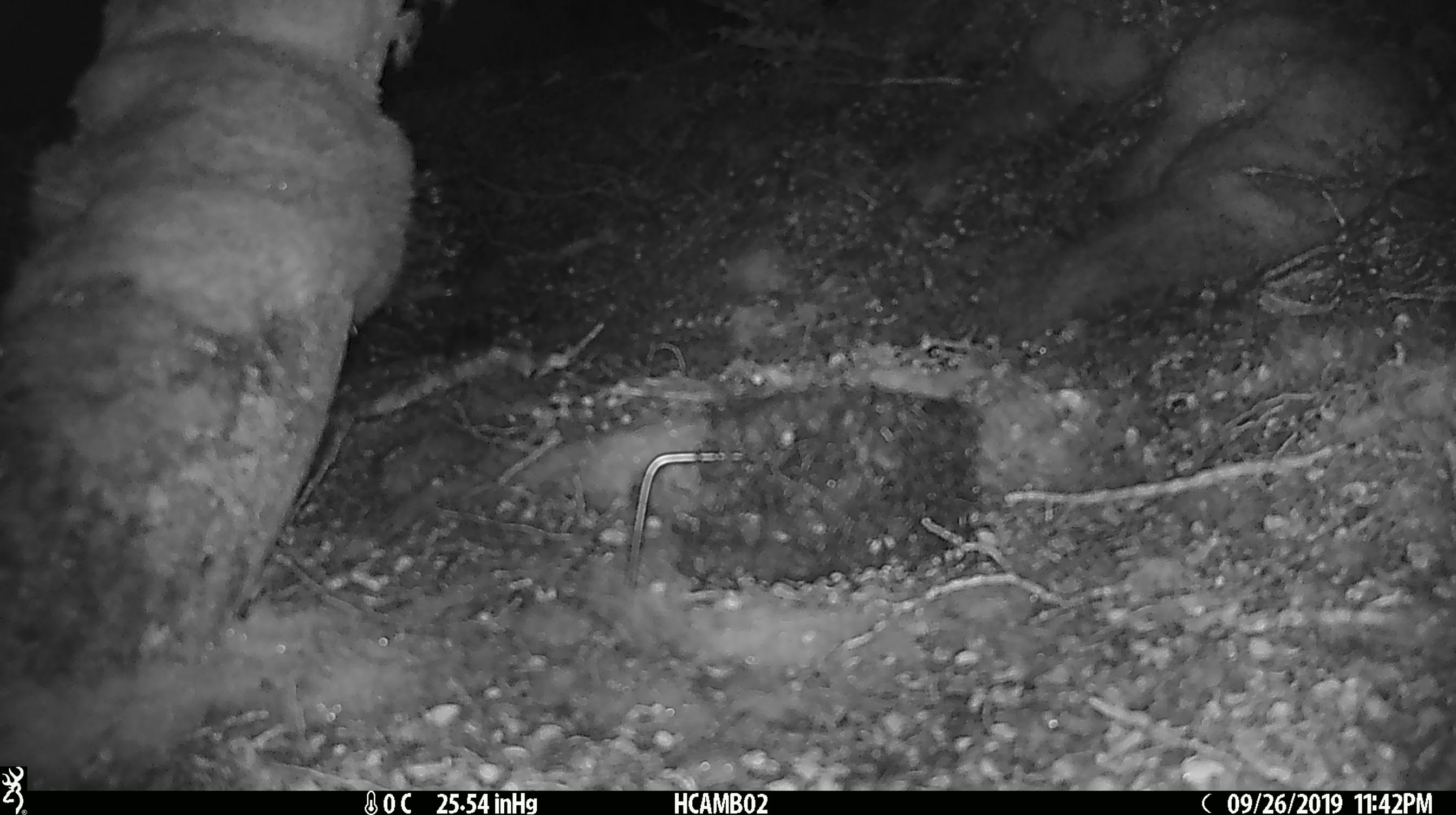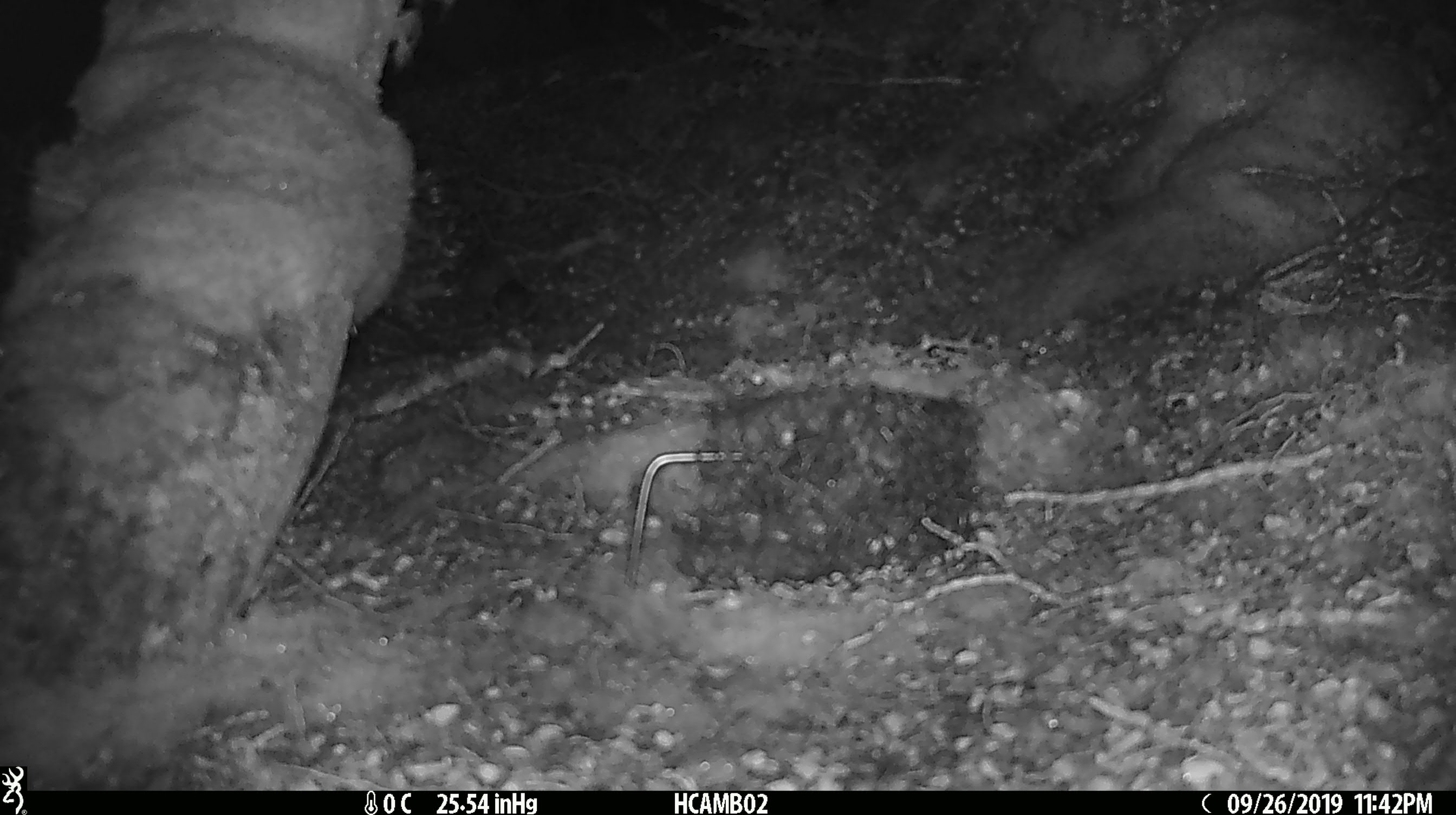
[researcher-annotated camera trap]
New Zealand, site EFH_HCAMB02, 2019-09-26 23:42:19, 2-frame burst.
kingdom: Animalia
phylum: Chordata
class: Mammalia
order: Rodentia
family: Muridae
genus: Mus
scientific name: Mus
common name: mouse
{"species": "mouse (Mus)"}